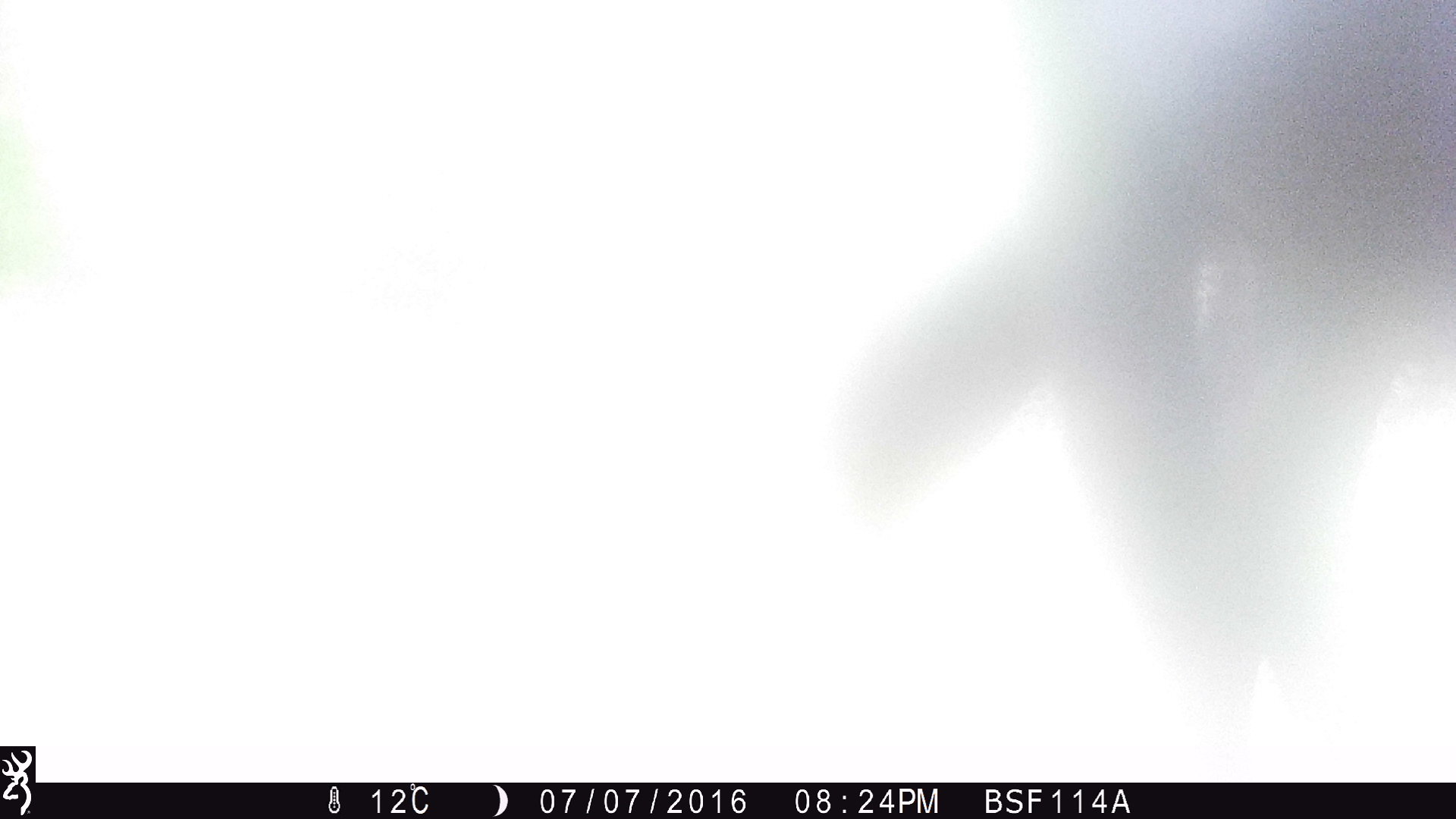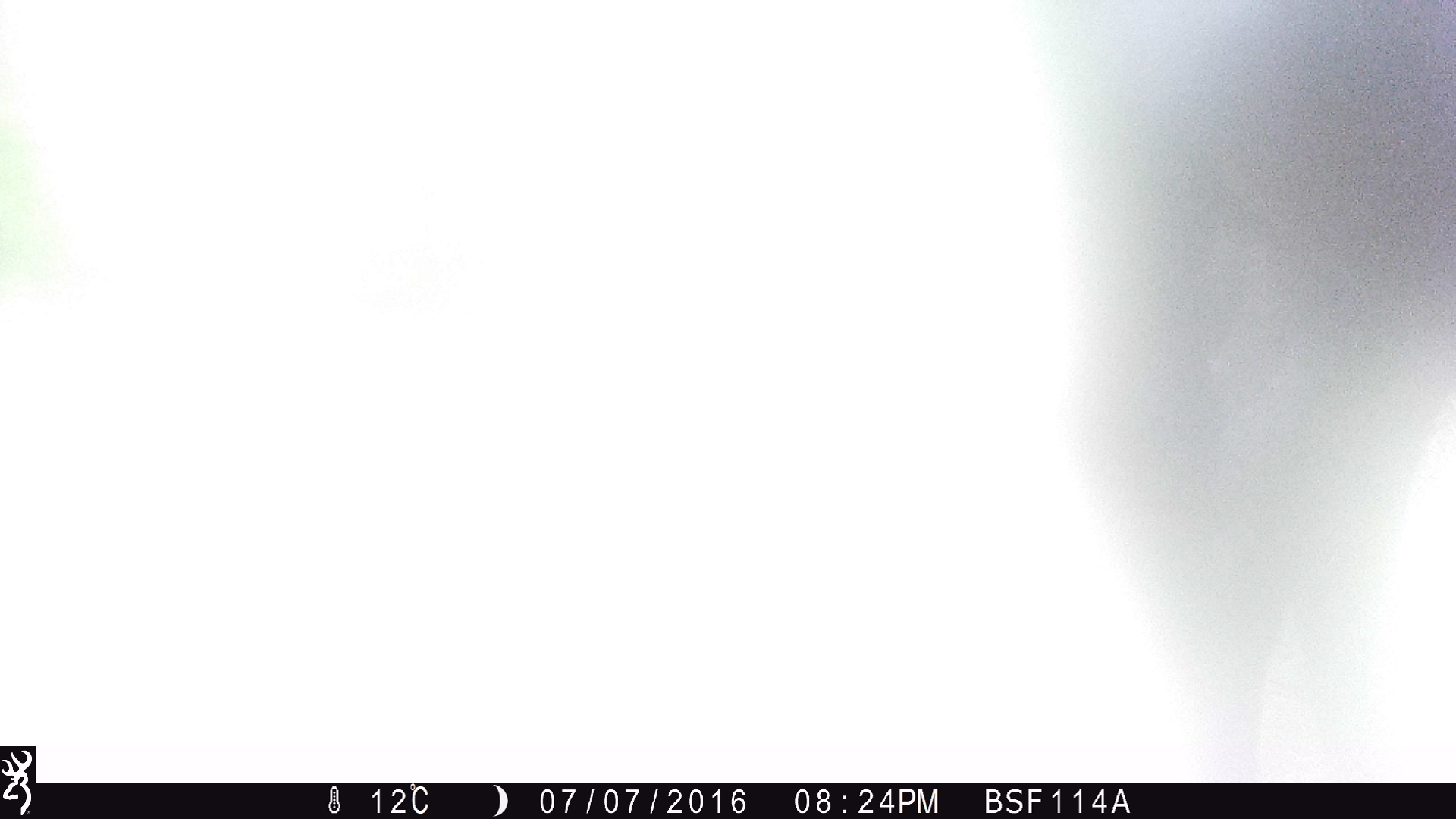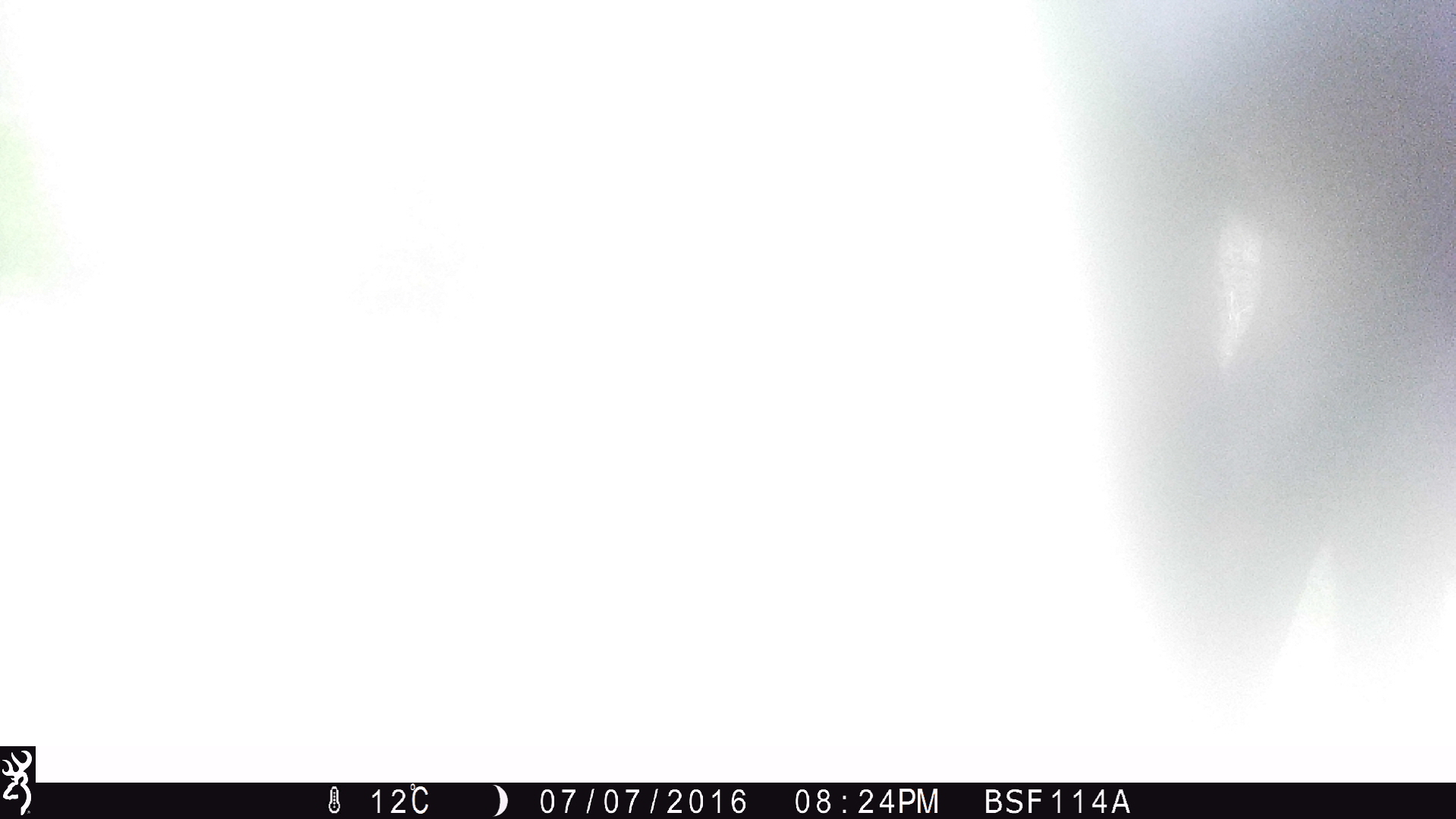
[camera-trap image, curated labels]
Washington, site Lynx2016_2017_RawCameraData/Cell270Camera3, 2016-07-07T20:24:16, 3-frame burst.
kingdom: Animalia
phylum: Chordata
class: Mammalia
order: Artiodactyla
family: Bovidae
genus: Bos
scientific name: Bos taurus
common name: domestic cattle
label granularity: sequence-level